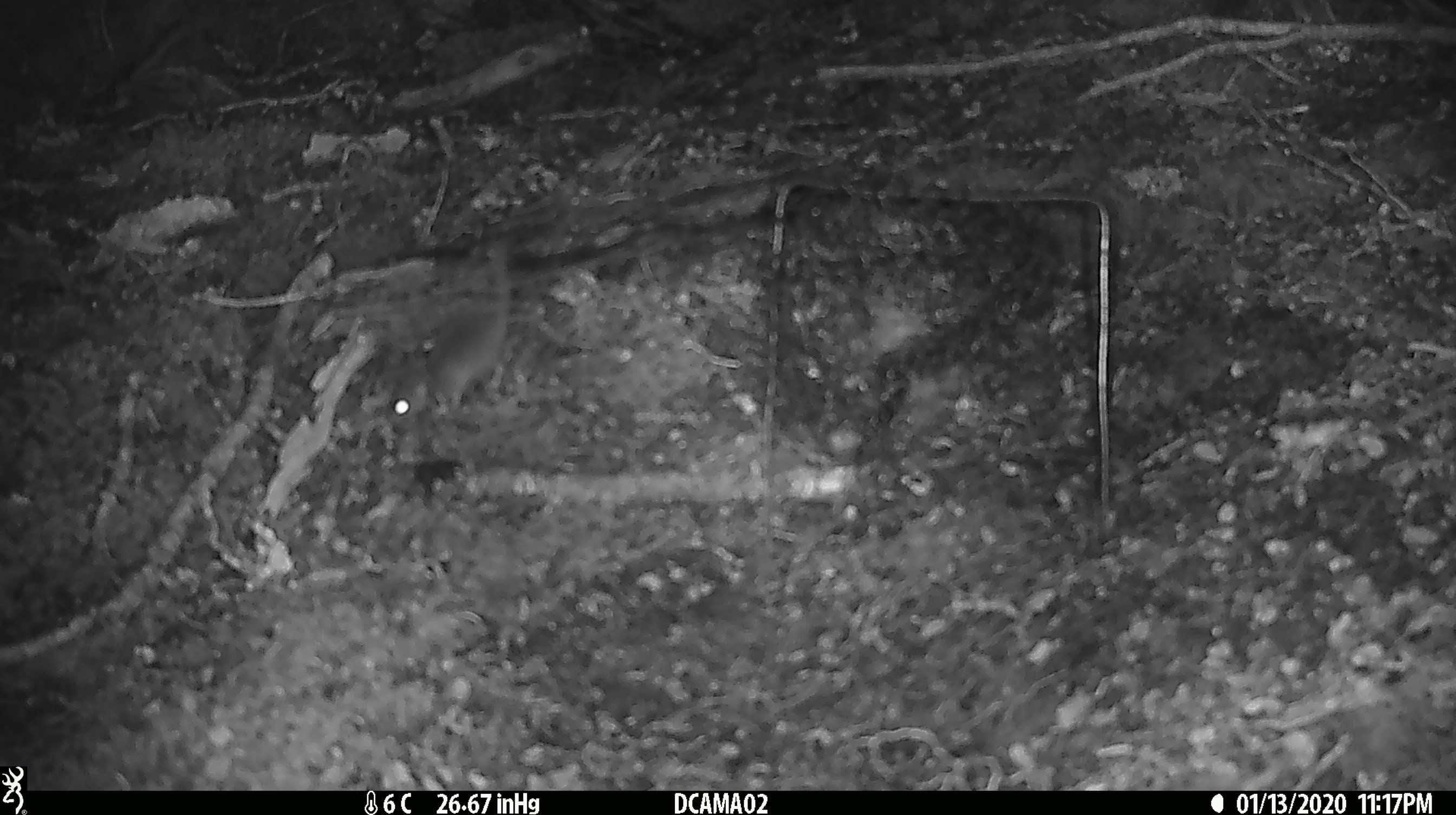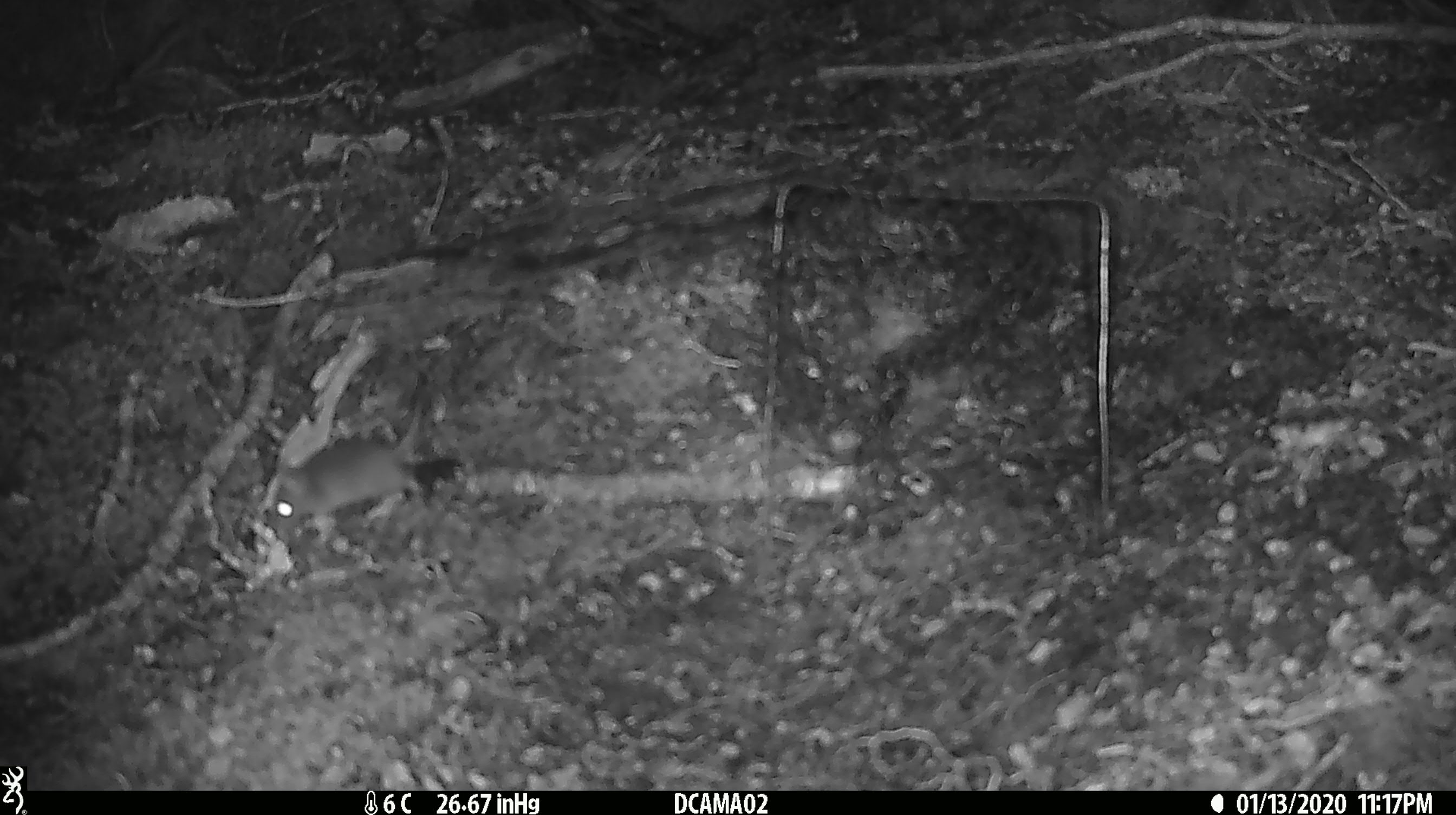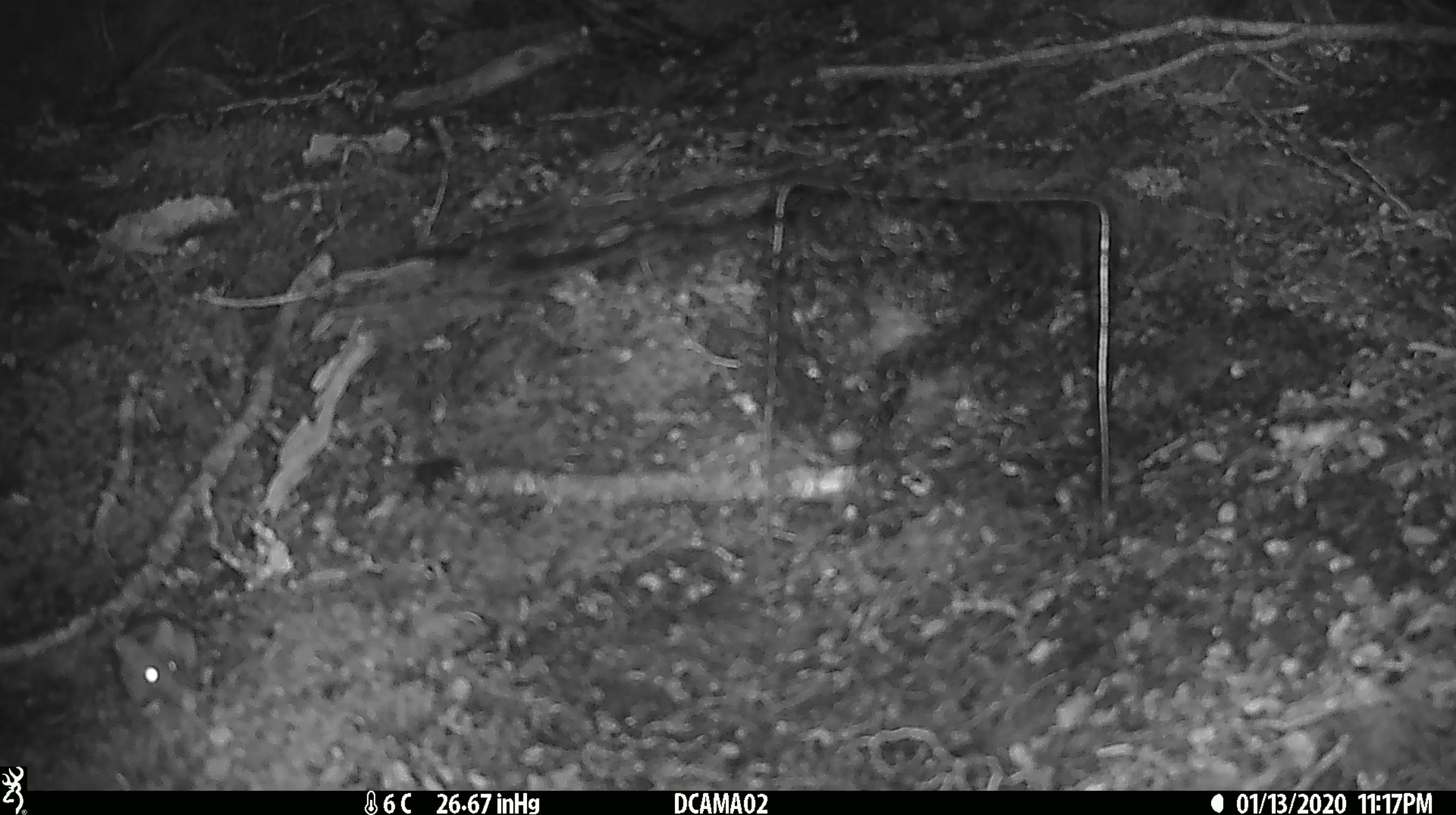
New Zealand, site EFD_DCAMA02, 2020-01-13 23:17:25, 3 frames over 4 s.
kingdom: Animalia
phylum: Chordata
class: Mammalia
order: Rodentia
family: Muridae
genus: Mus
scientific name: Mus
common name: mouse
Mouse (Mus).